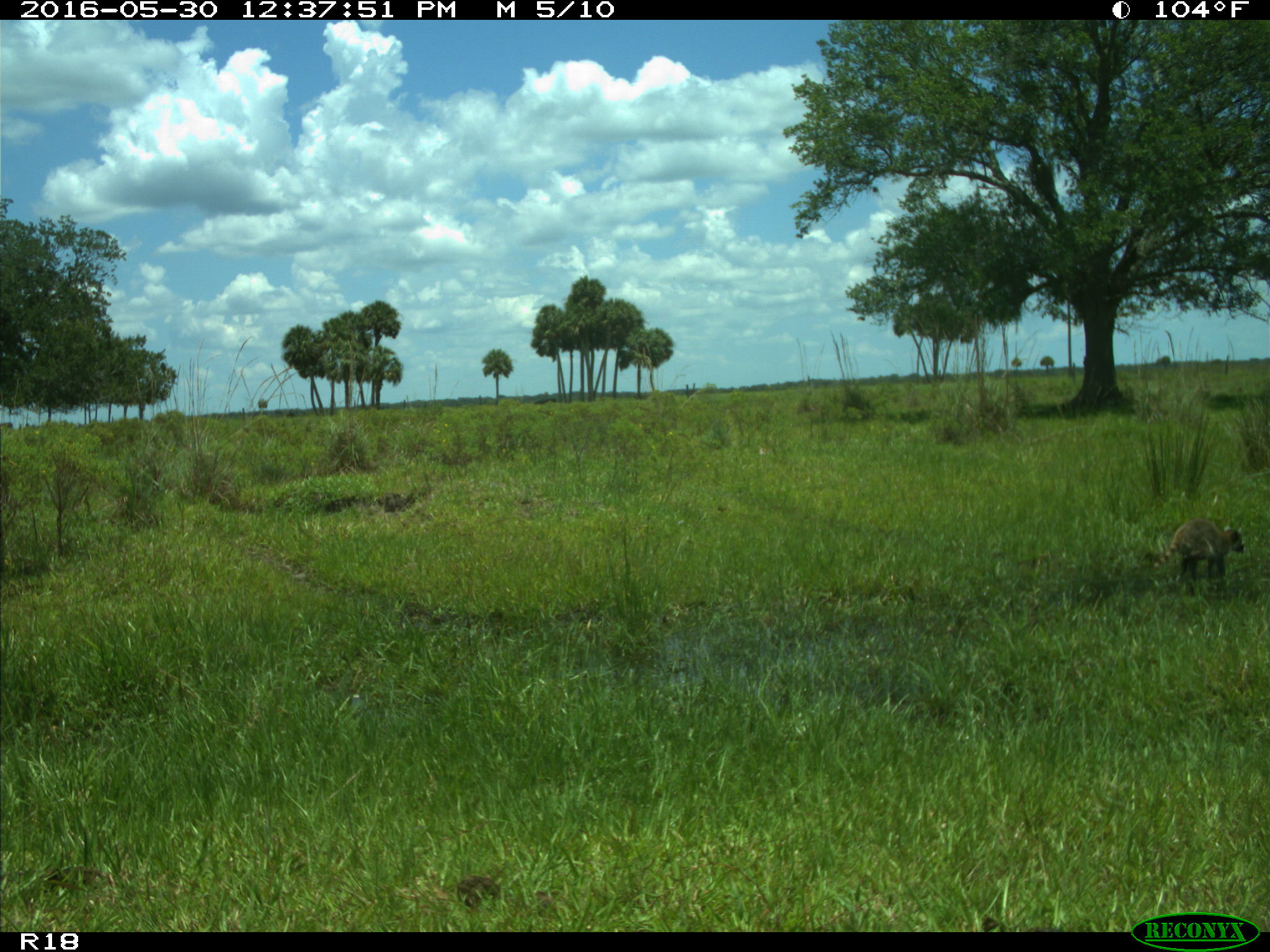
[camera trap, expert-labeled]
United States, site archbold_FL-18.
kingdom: Animalia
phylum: Chordata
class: Mammalia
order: Carnivora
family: Procyonidae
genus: Procyon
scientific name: Procyon lotor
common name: common raccoon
Procyon lotor (common raccoon).